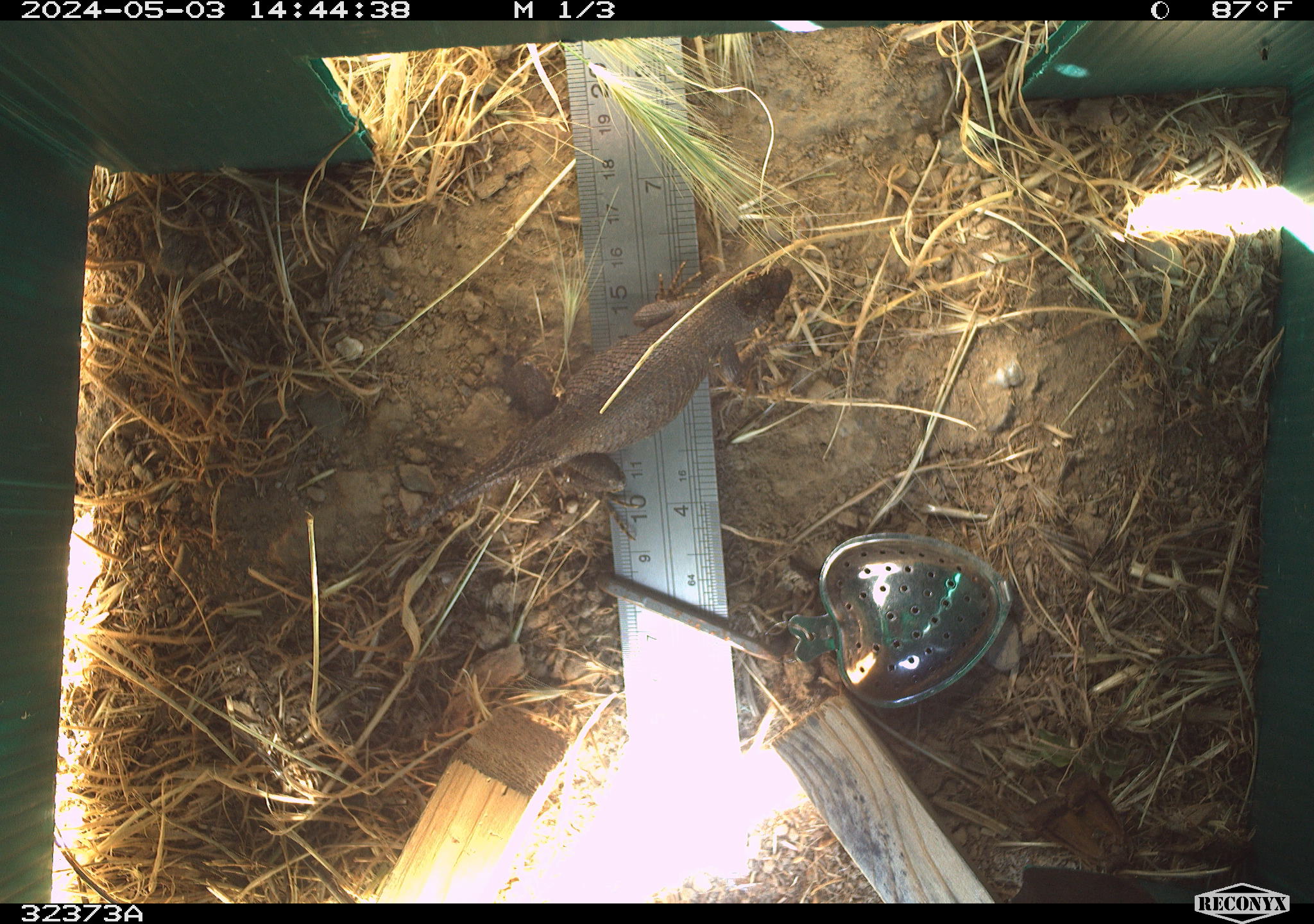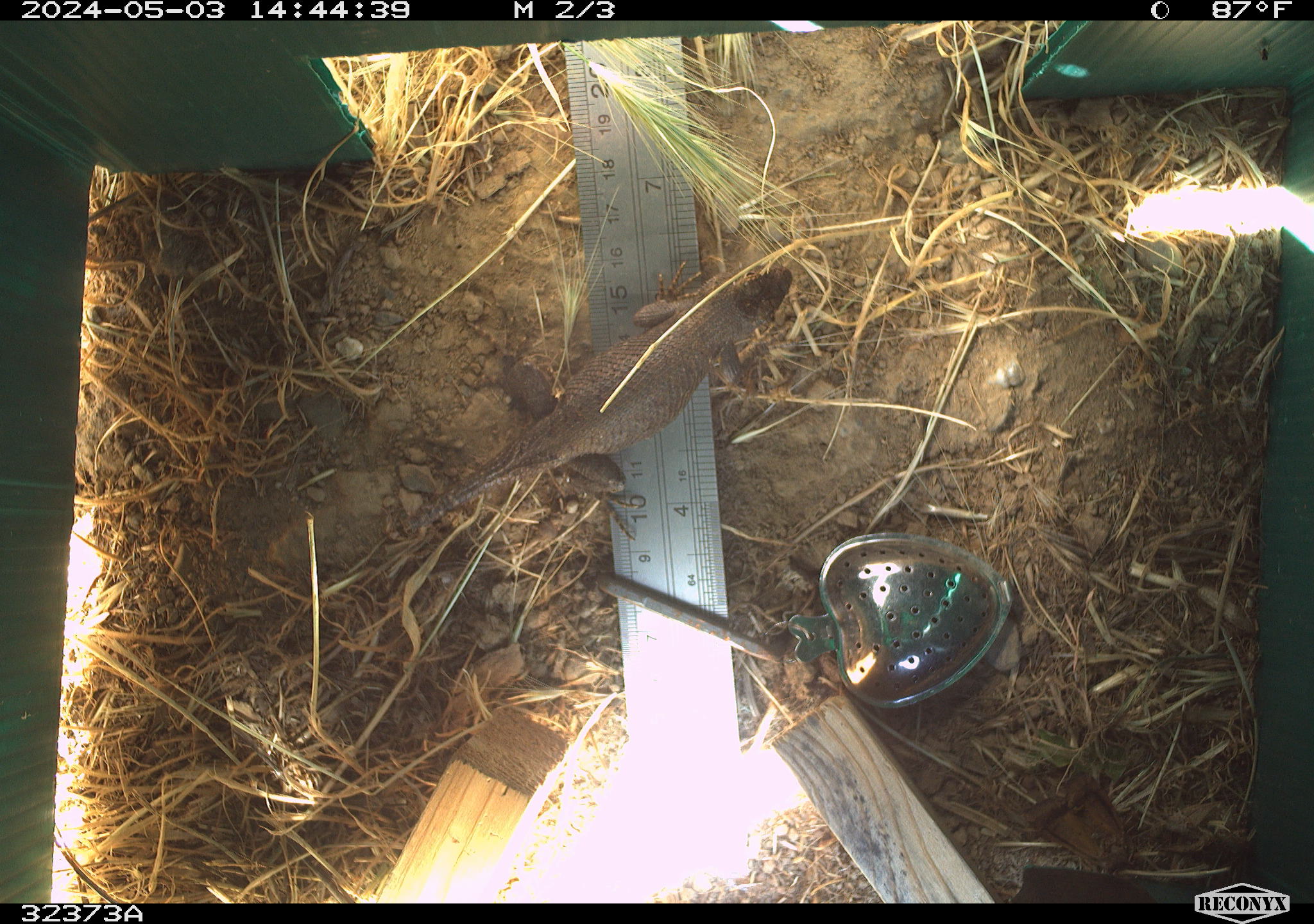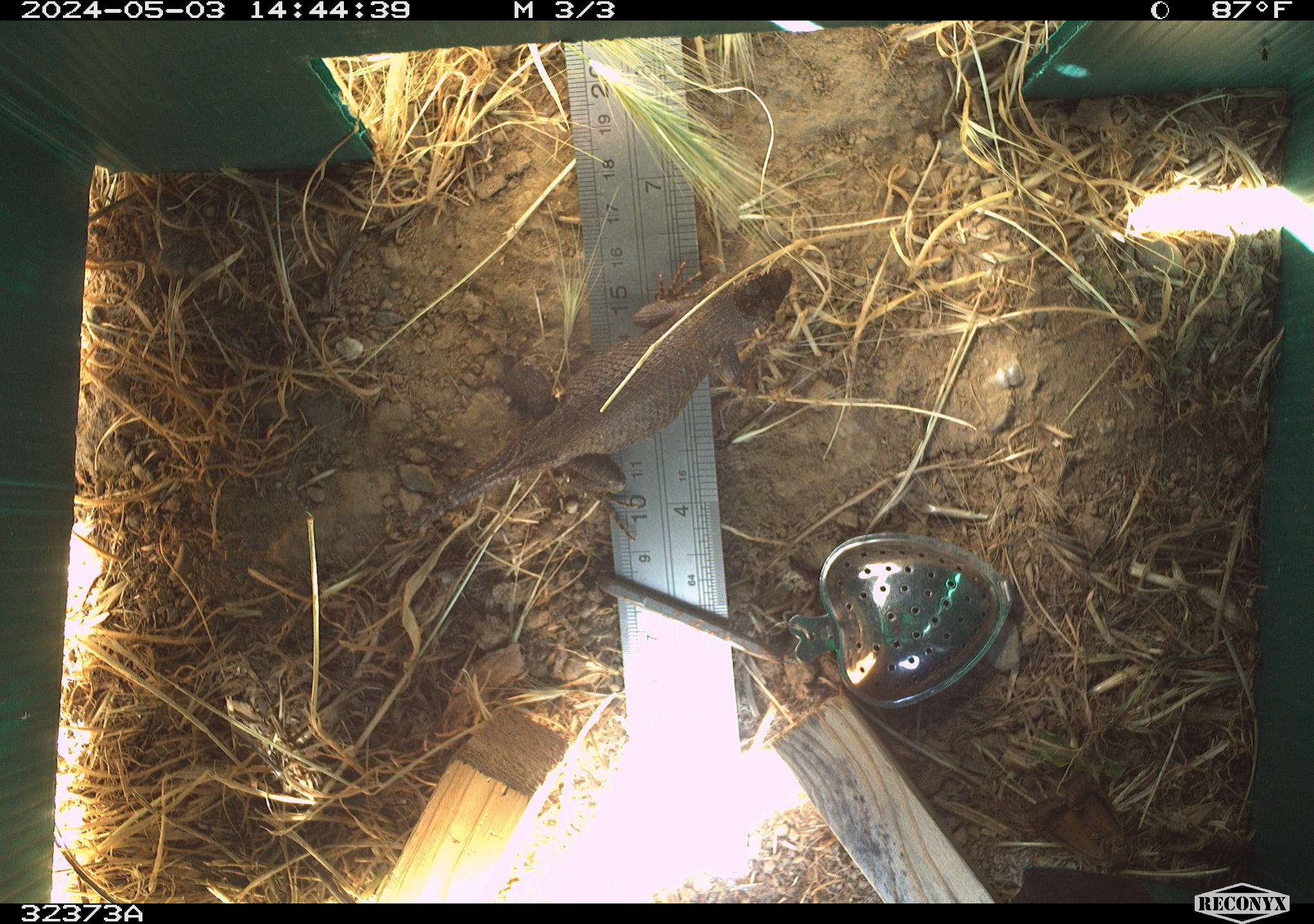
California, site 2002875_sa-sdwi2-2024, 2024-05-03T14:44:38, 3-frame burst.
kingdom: Animalia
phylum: Chordata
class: Reptilia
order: Squamata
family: Phrynosomatidae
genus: Sceloporus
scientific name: Sceloporus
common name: spiny lizards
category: sceloporus species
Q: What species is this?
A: Sceloporus species (spiny lizards) (Sceloporus).